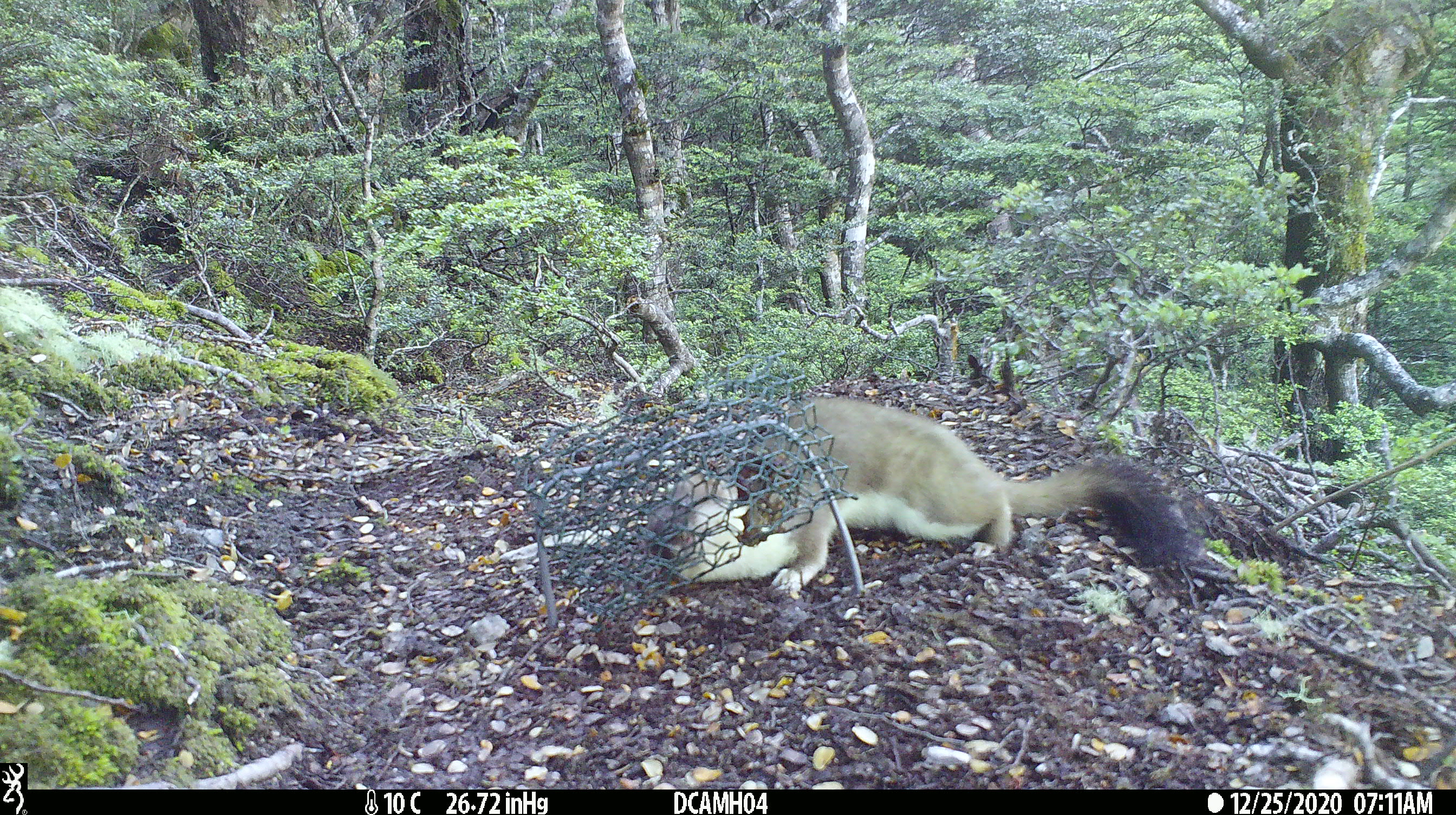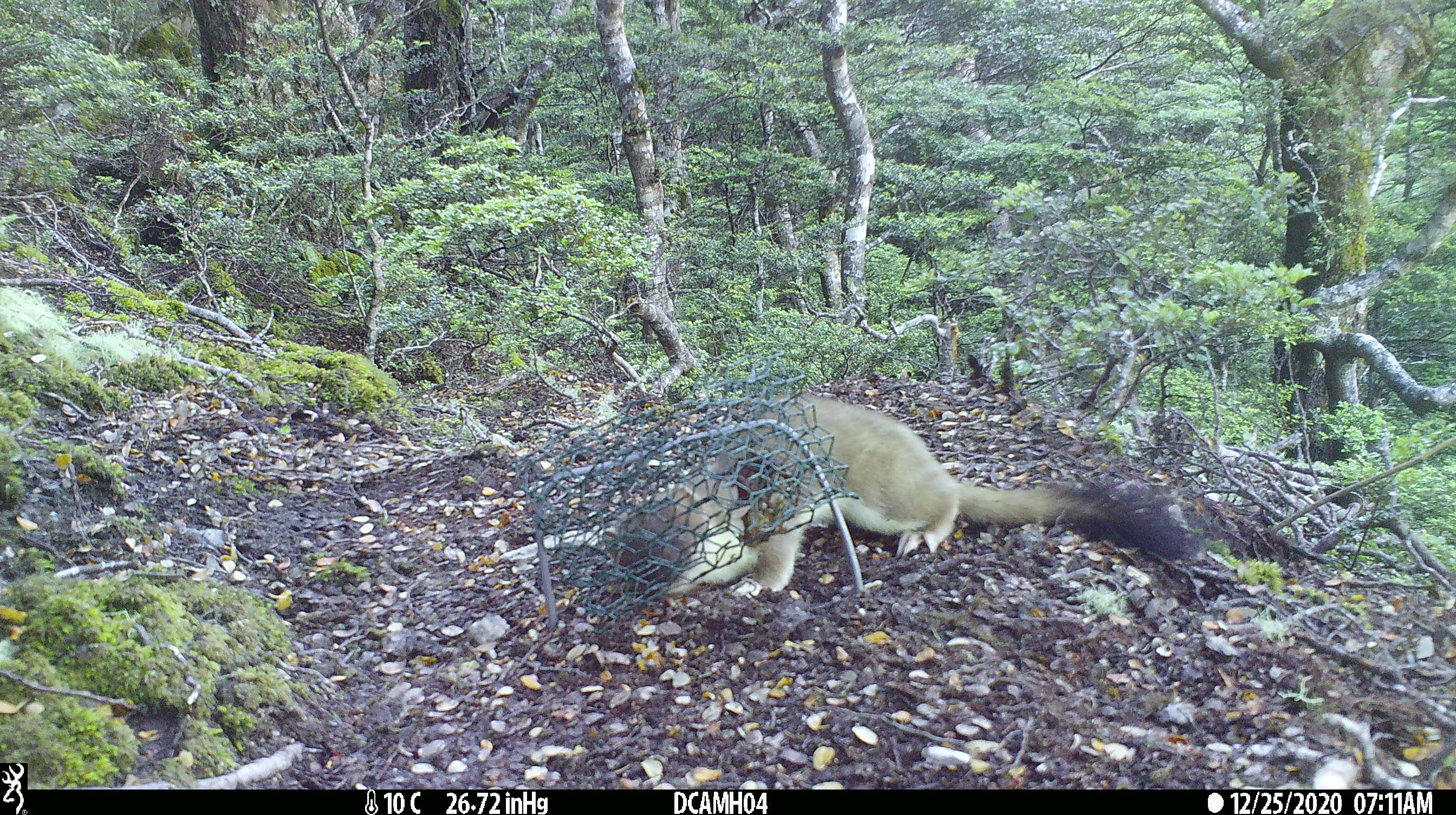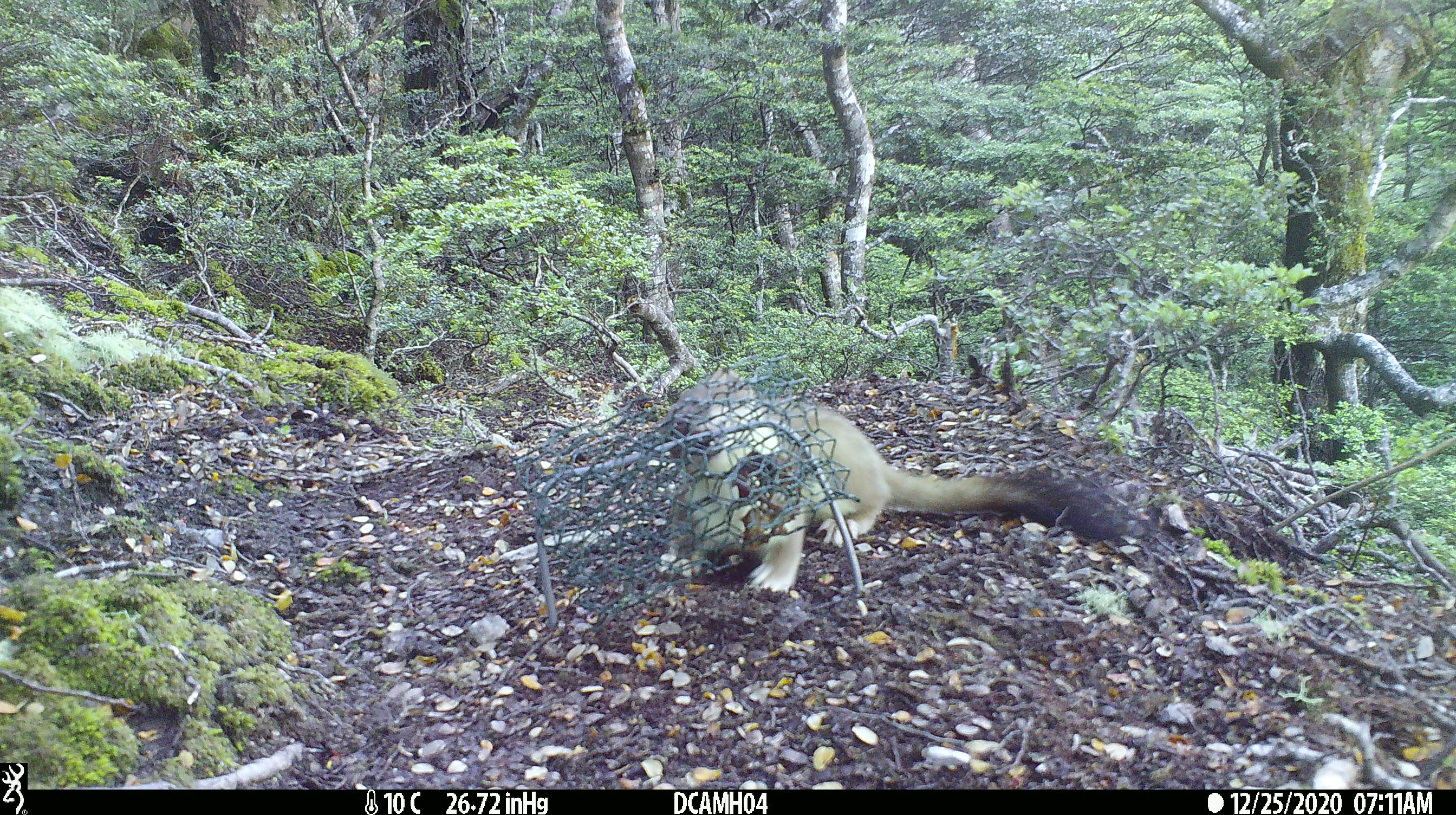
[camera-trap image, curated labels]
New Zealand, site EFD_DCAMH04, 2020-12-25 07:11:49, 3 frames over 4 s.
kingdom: Animalia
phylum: Chordata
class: Mammalia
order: Carnivora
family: Mustelidae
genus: Mustela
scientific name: Mustela erminea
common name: stoat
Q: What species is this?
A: Stoat (Mustela erminea).